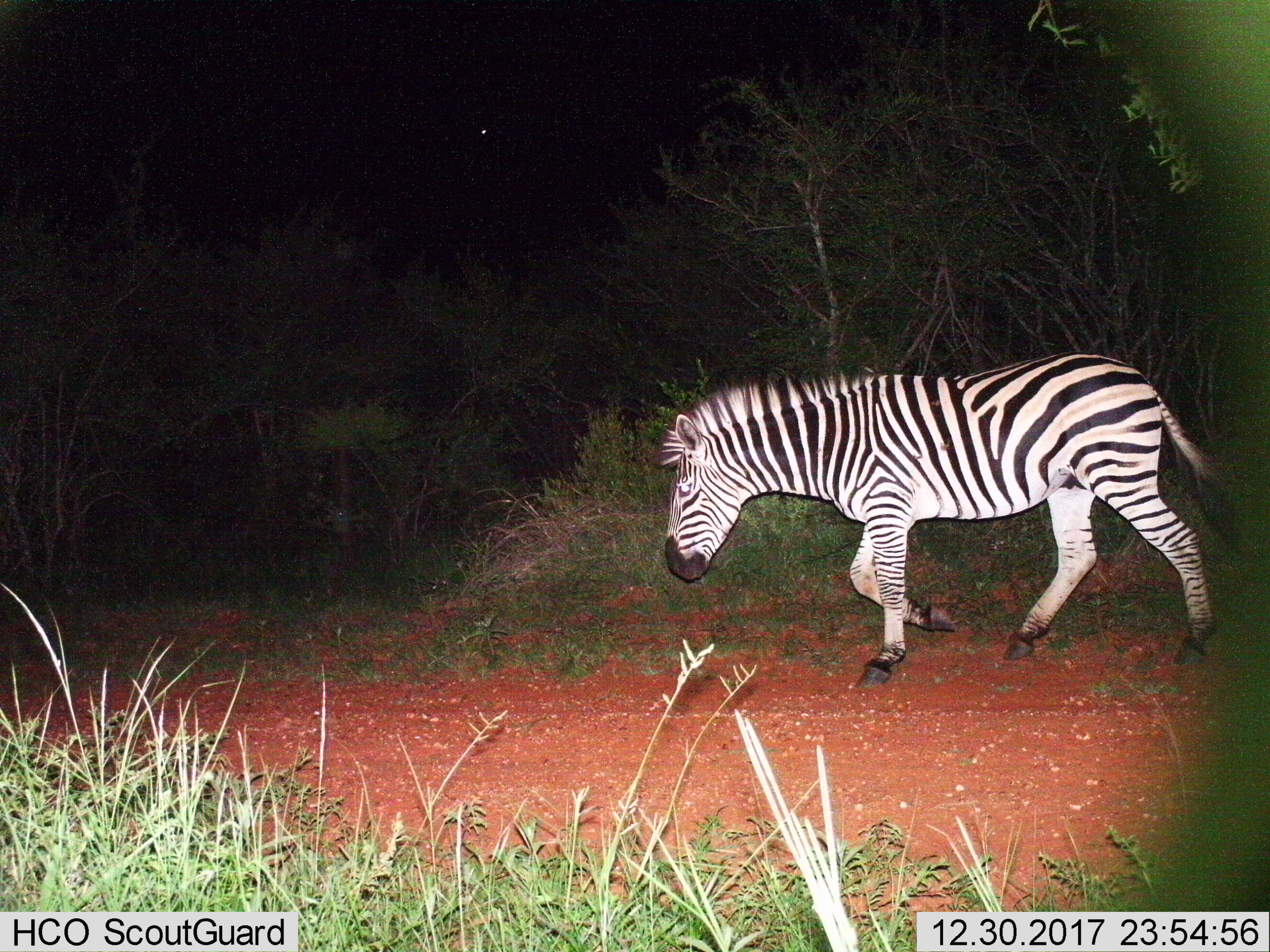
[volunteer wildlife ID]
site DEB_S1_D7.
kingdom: Animalia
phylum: Chordata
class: Mammalia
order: Perissodactyla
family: Equidae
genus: Equus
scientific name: Equus quagga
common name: plains zebra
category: zebraplains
Zebraplains (plains zebra) (Equus quagga), count 1. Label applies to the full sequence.